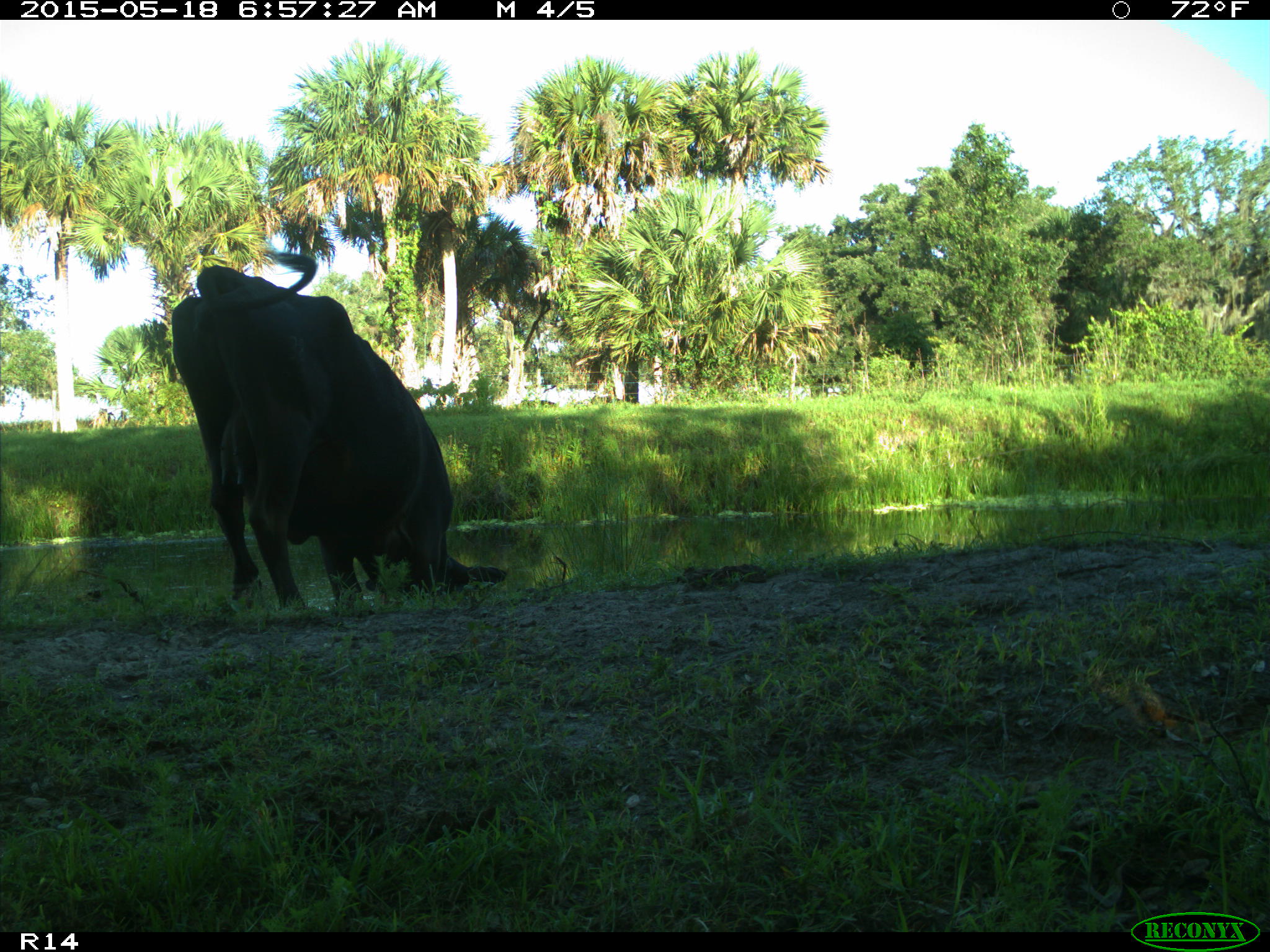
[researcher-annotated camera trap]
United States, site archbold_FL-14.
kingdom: Animalia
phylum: Chordata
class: Mammalia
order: Artiodactyla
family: Bovidae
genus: Bos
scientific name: Bos taurus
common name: domestic cow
Bos taurus (domestic cow).